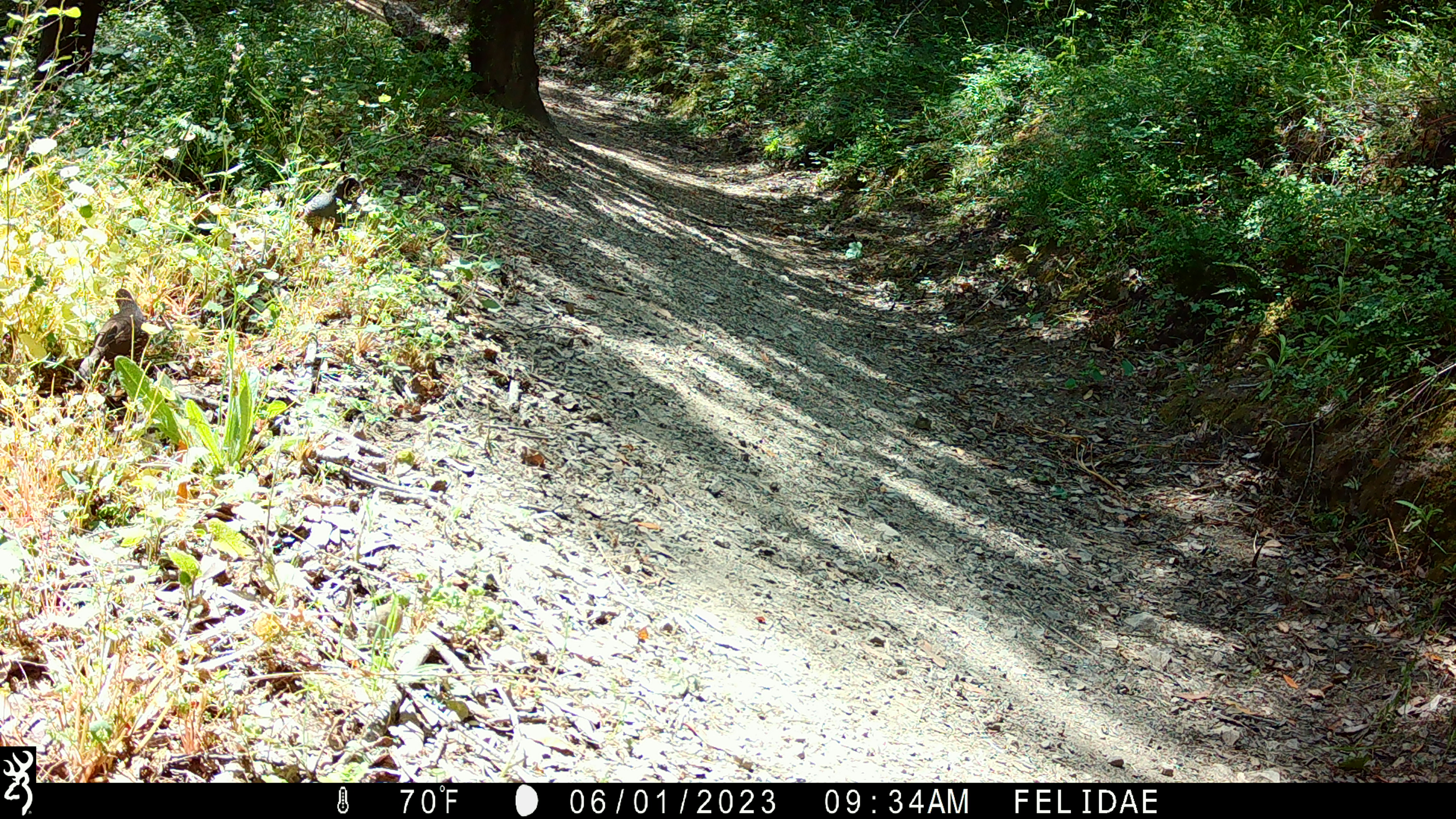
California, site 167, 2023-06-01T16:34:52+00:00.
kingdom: Animalia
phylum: Chordata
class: Aves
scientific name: Aves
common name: bird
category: unknown bird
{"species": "unknown bird (bird) (Aves)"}